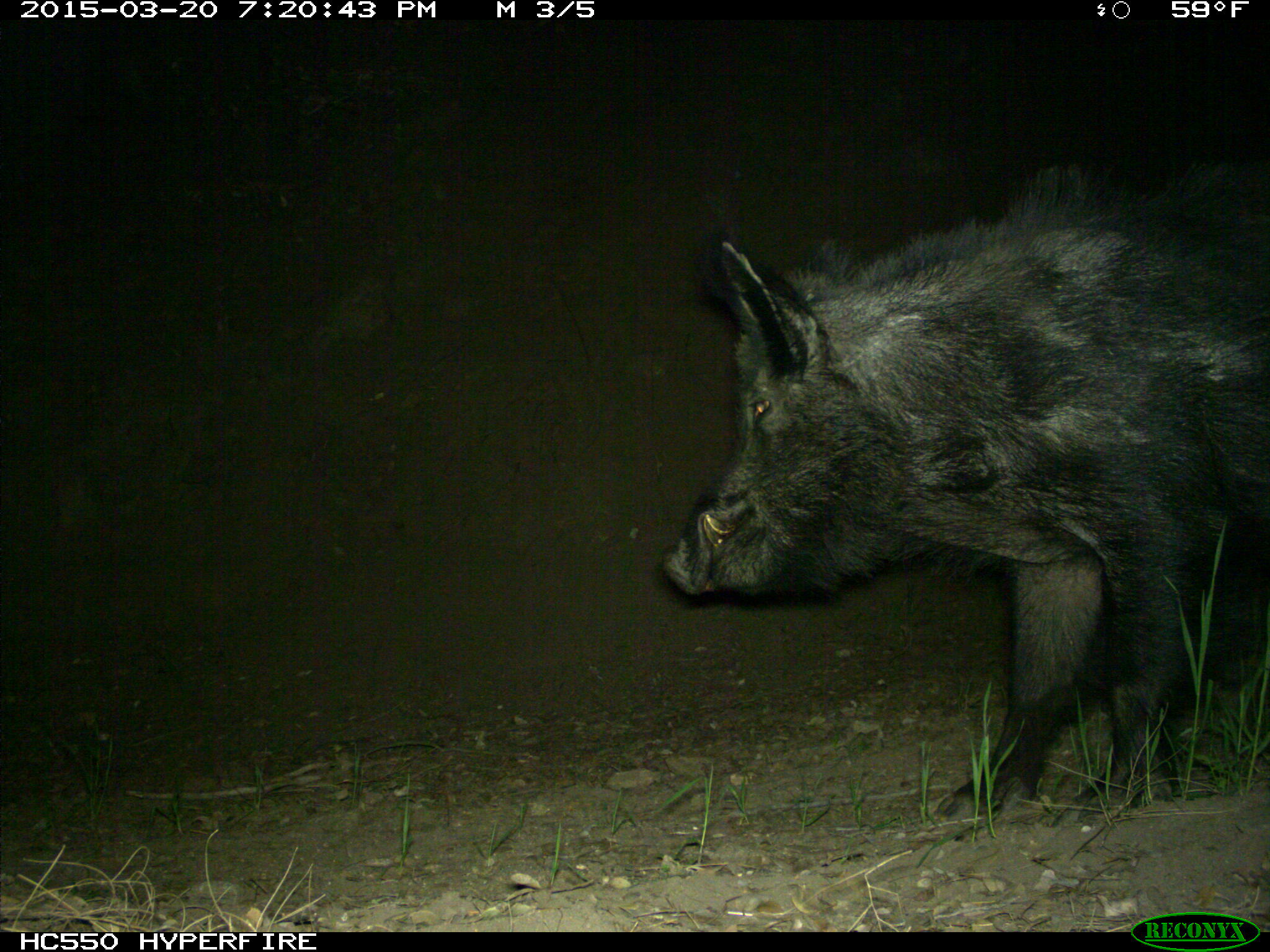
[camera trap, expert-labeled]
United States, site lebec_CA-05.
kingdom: Animalia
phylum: Chordata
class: Mammalia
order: Artiodactyla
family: Suidae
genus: Sus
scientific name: Sus scrofa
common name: wild boar